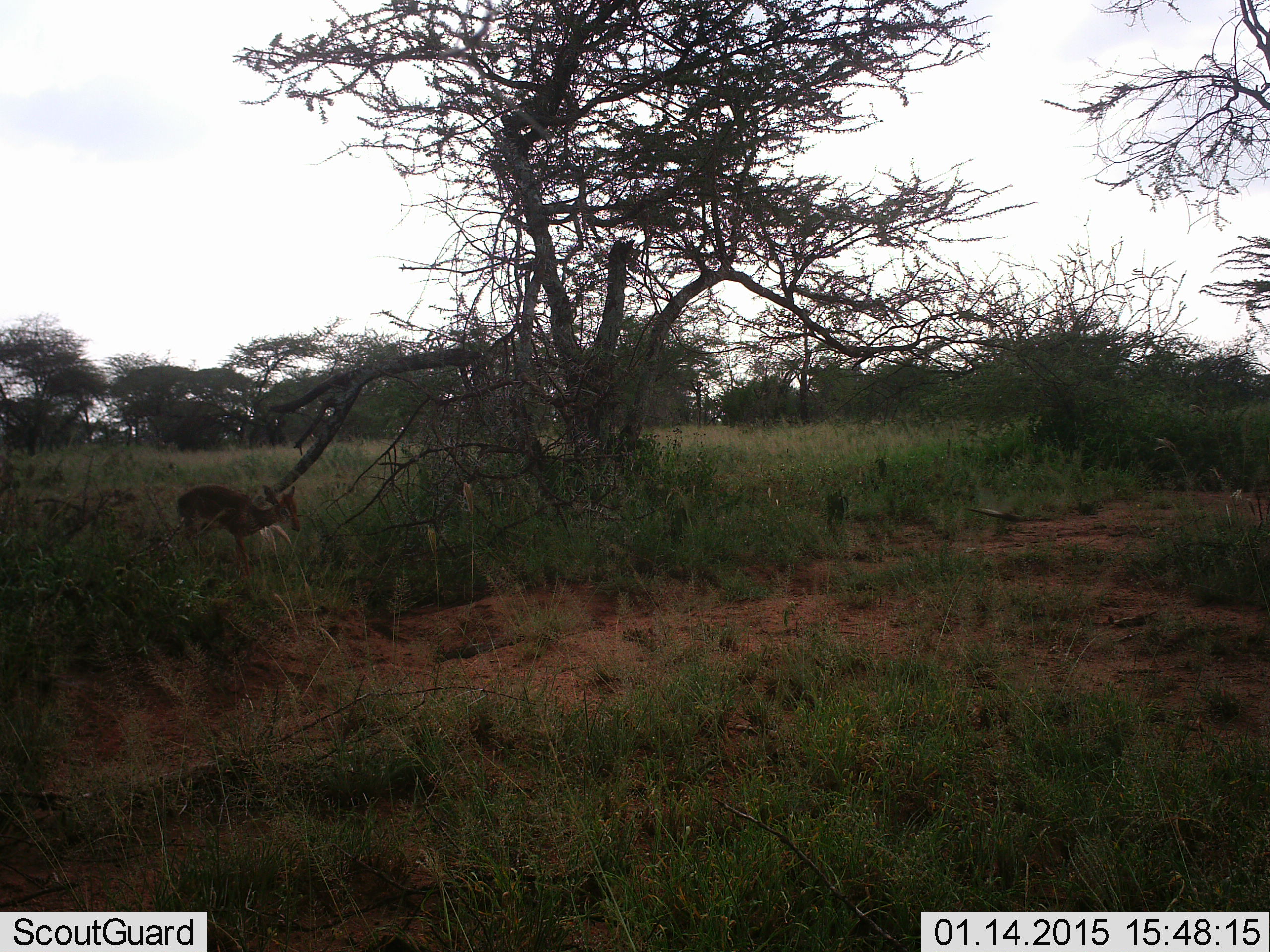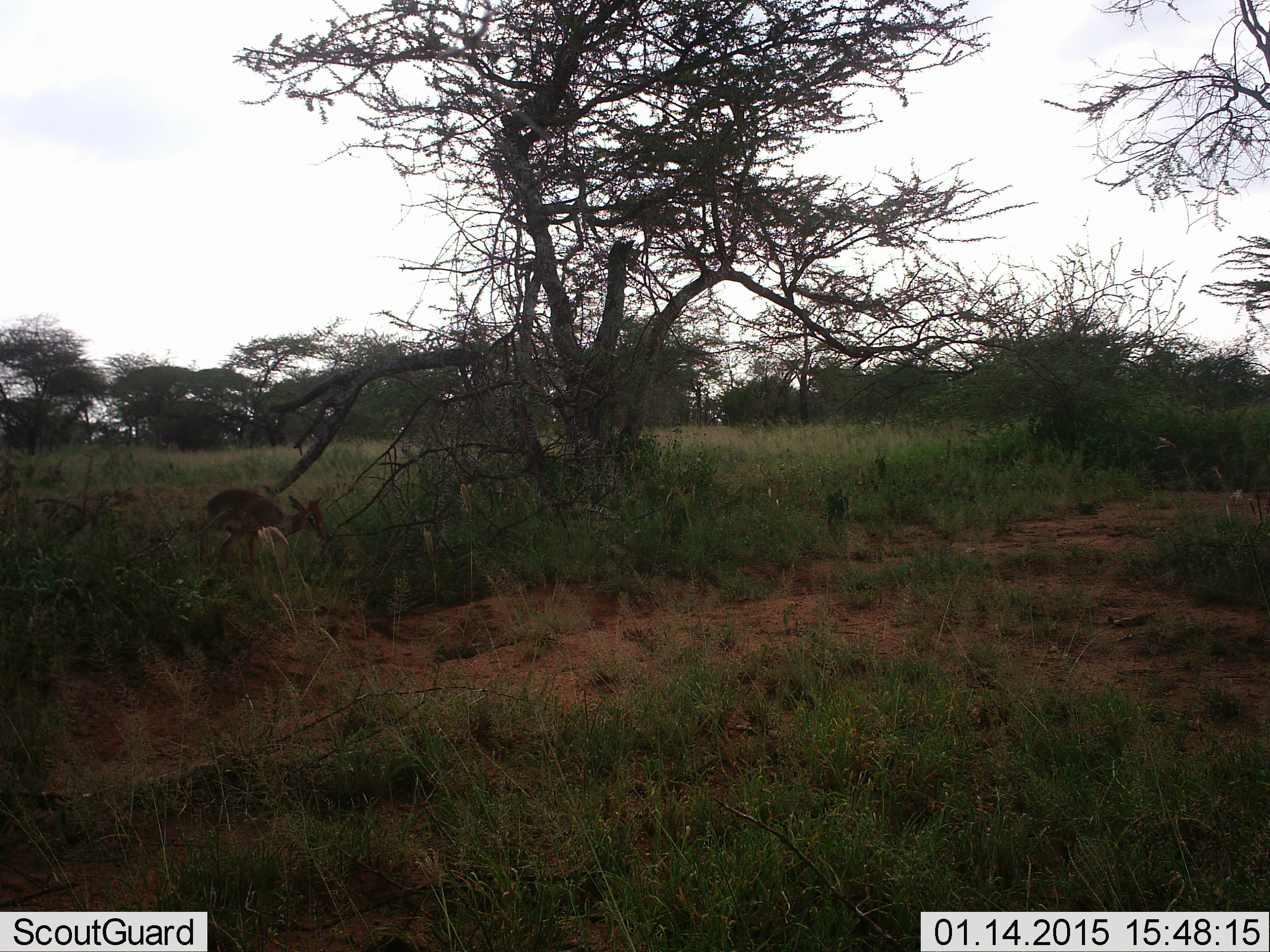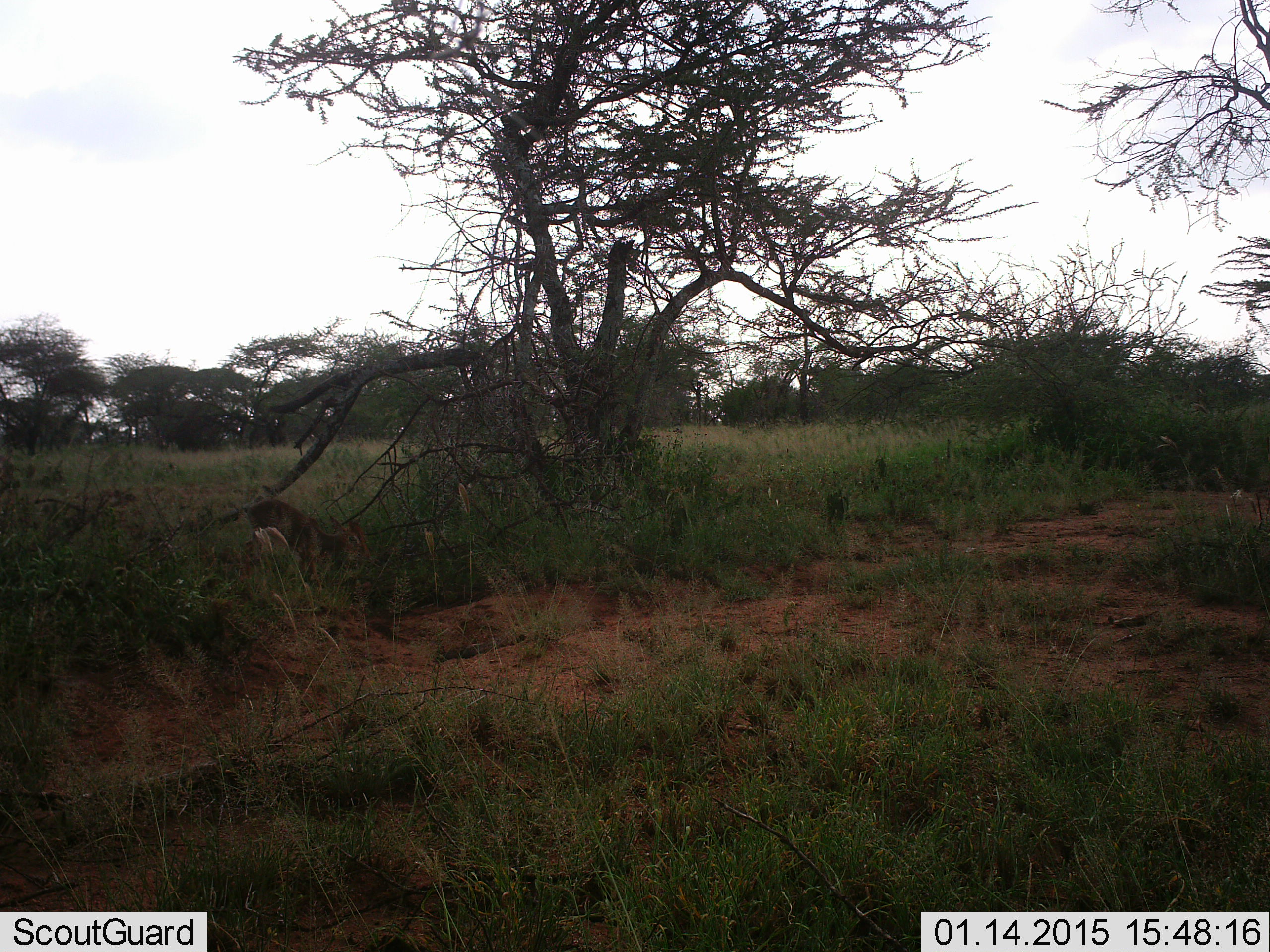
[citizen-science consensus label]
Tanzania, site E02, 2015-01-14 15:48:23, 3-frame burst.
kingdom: Animalia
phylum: Chordata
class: Mammalia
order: Artiodactyla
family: Bovidae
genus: Madoqua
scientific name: Madoqua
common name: dikdik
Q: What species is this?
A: Dikdik (Madoqua).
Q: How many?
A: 1.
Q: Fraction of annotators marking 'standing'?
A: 9%.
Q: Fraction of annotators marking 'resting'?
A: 0%.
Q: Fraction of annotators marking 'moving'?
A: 82%.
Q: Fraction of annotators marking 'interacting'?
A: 0%.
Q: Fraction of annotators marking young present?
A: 0%.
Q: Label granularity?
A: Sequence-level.